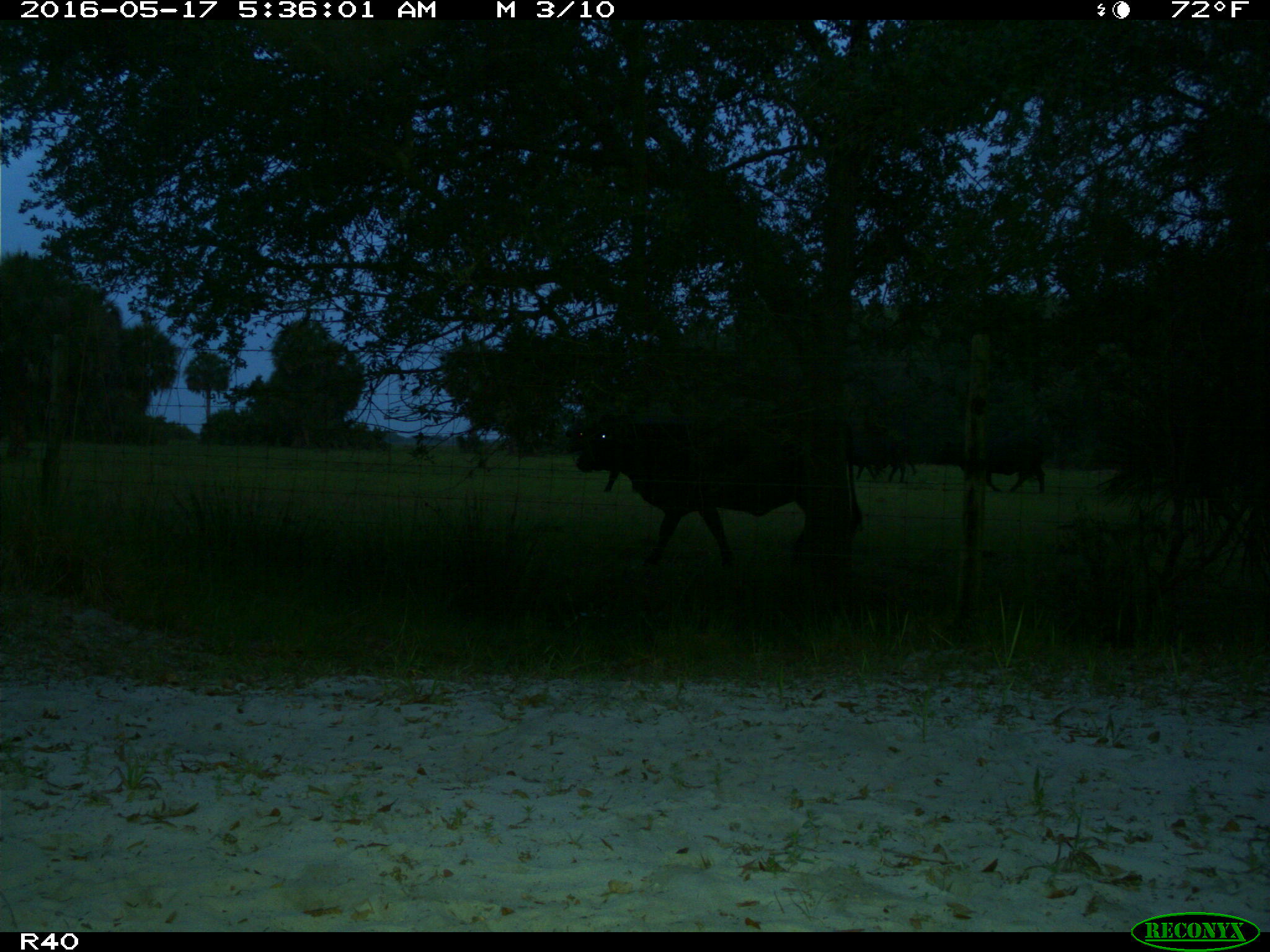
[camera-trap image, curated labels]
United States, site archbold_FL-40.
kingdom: Animalia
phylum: Chordata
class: Mammalia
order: Artiodactyla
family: Bovidae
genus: Bos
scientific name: Bos taurus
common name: domestic cow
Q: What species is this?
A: Bos taurus (domestic cow).